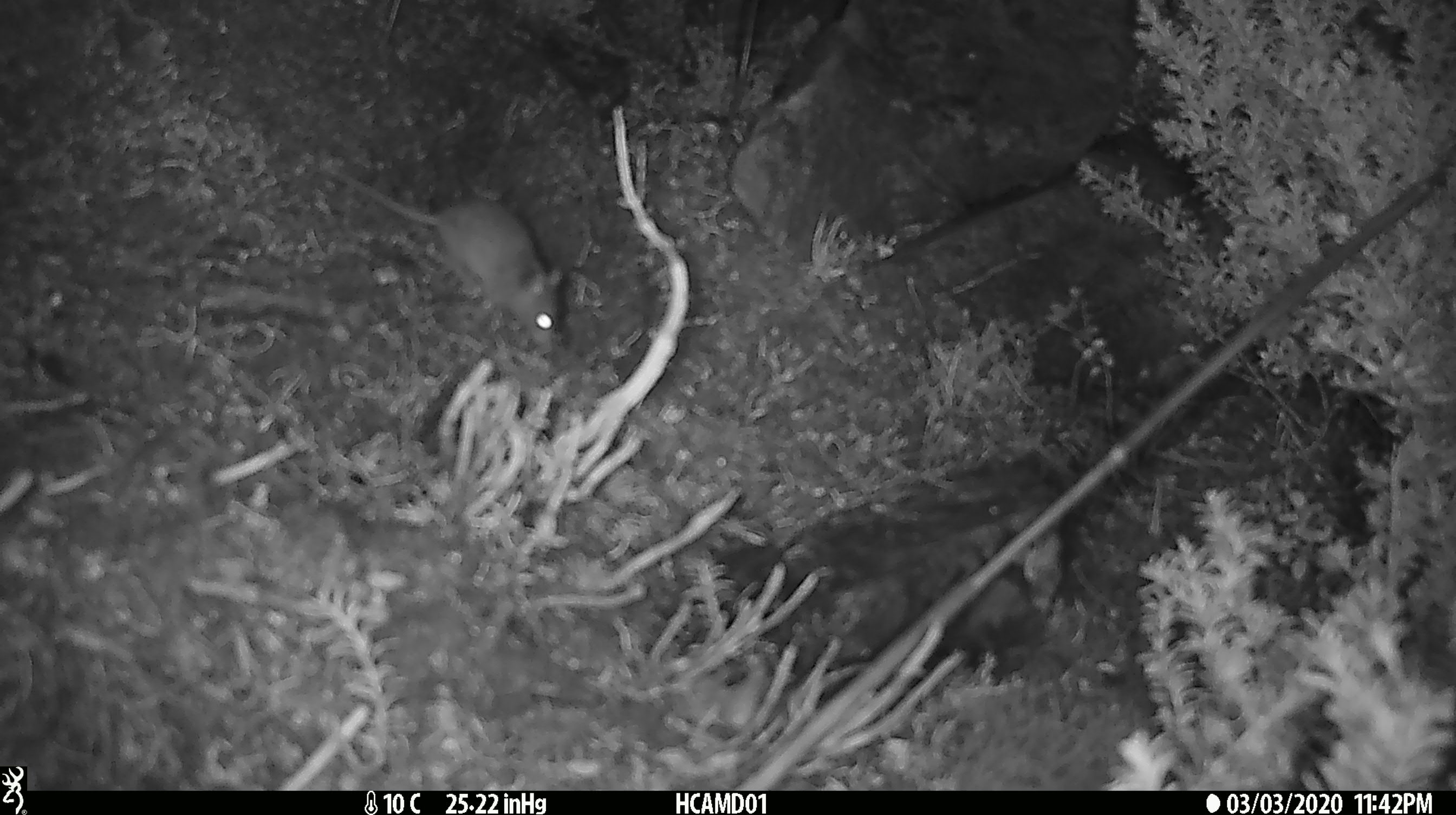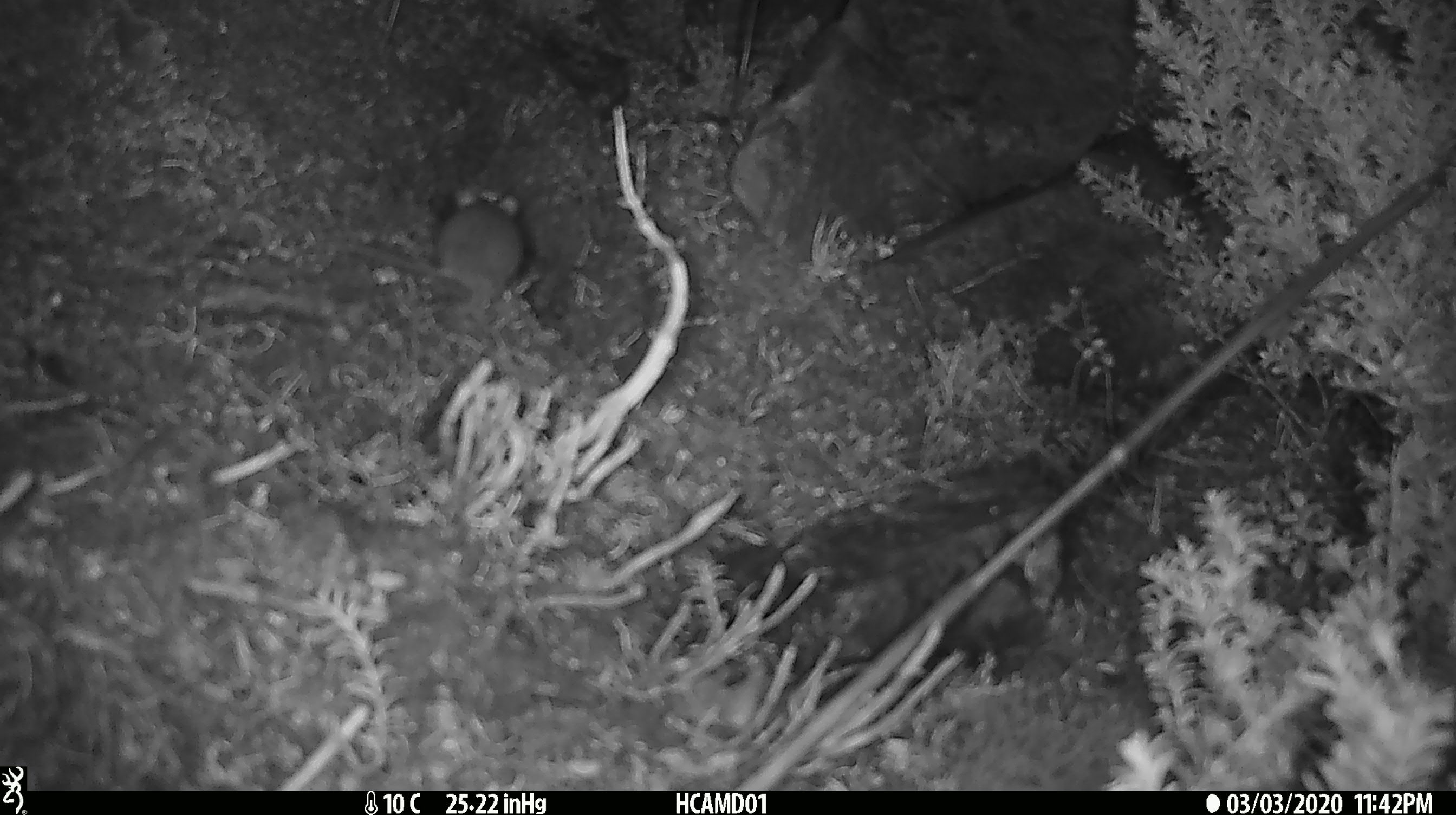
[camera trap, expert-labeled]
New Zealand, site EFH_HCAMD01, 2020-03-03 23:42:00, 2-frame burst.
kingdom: Animalia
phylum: Chordata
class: Mammalia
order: Rodentia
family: Muridae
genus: Mus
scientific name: Mus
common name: mouse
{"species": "mouse (Mus)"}